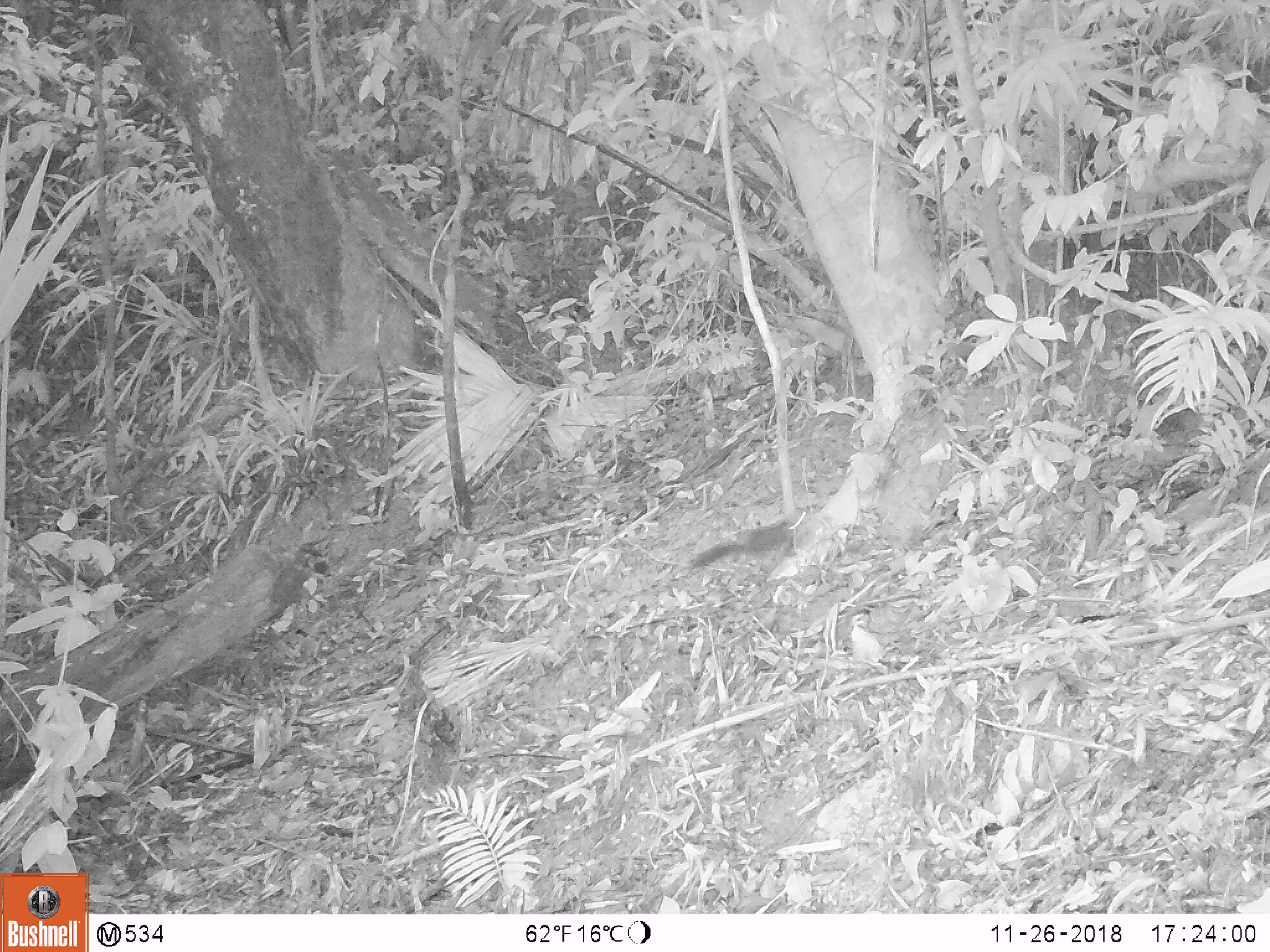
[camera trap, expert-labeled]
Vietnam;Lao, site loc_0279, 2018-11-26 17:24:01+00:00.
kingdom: Animalia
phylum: Chordata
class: Mammalia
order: Rodentia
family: Sciuridae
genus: Sciurus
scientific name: Sciurus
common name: squirrel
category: unidentified squirrel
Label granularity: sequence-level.